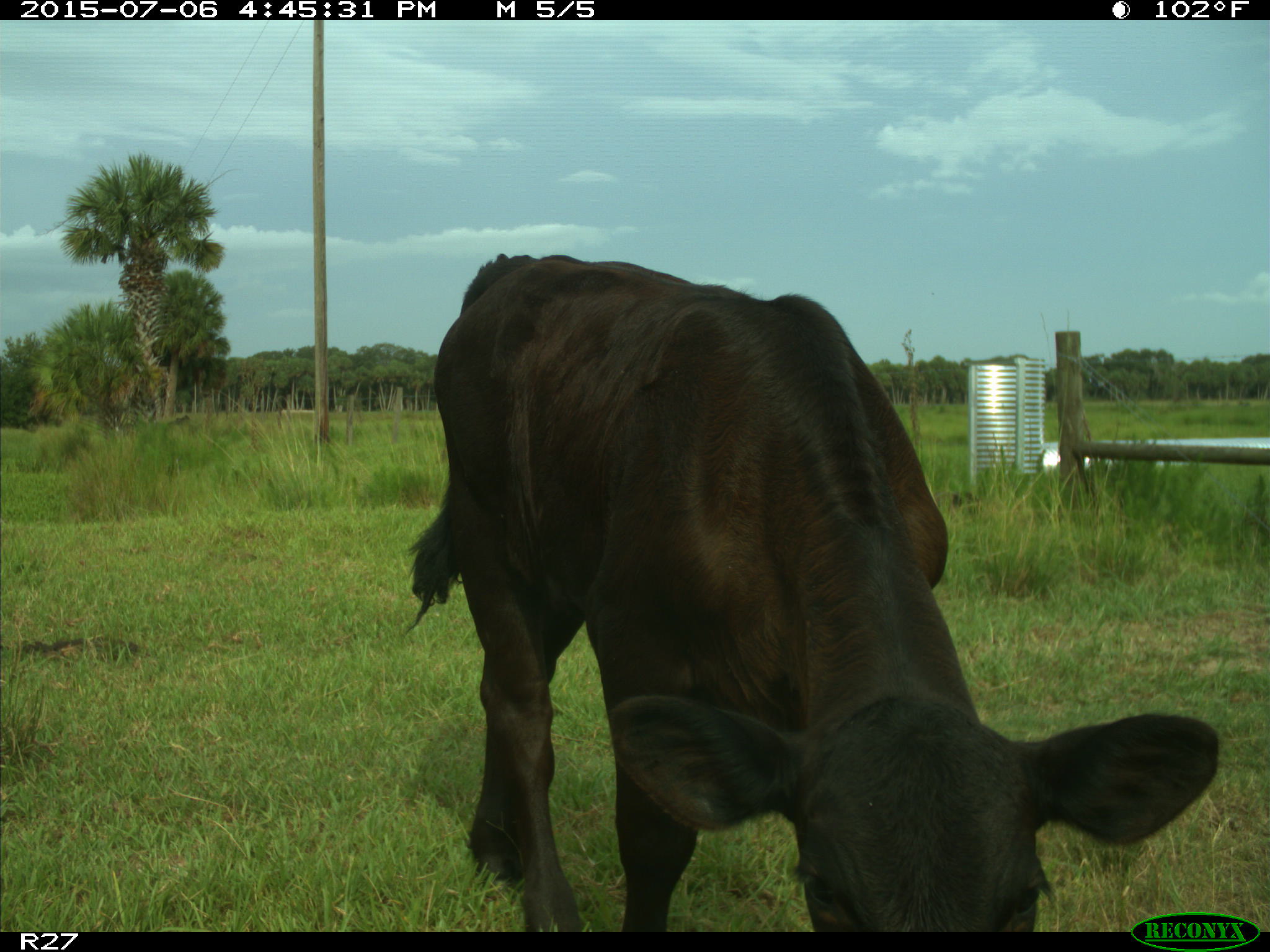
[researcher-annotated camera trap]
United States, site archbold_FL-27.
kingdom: Animalia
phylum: Chordata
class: Mammalia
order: Artiodactyla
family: Bovidae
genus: Bos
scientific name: Bos taurus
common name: domestic cow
Bos taurus (domestic cow).